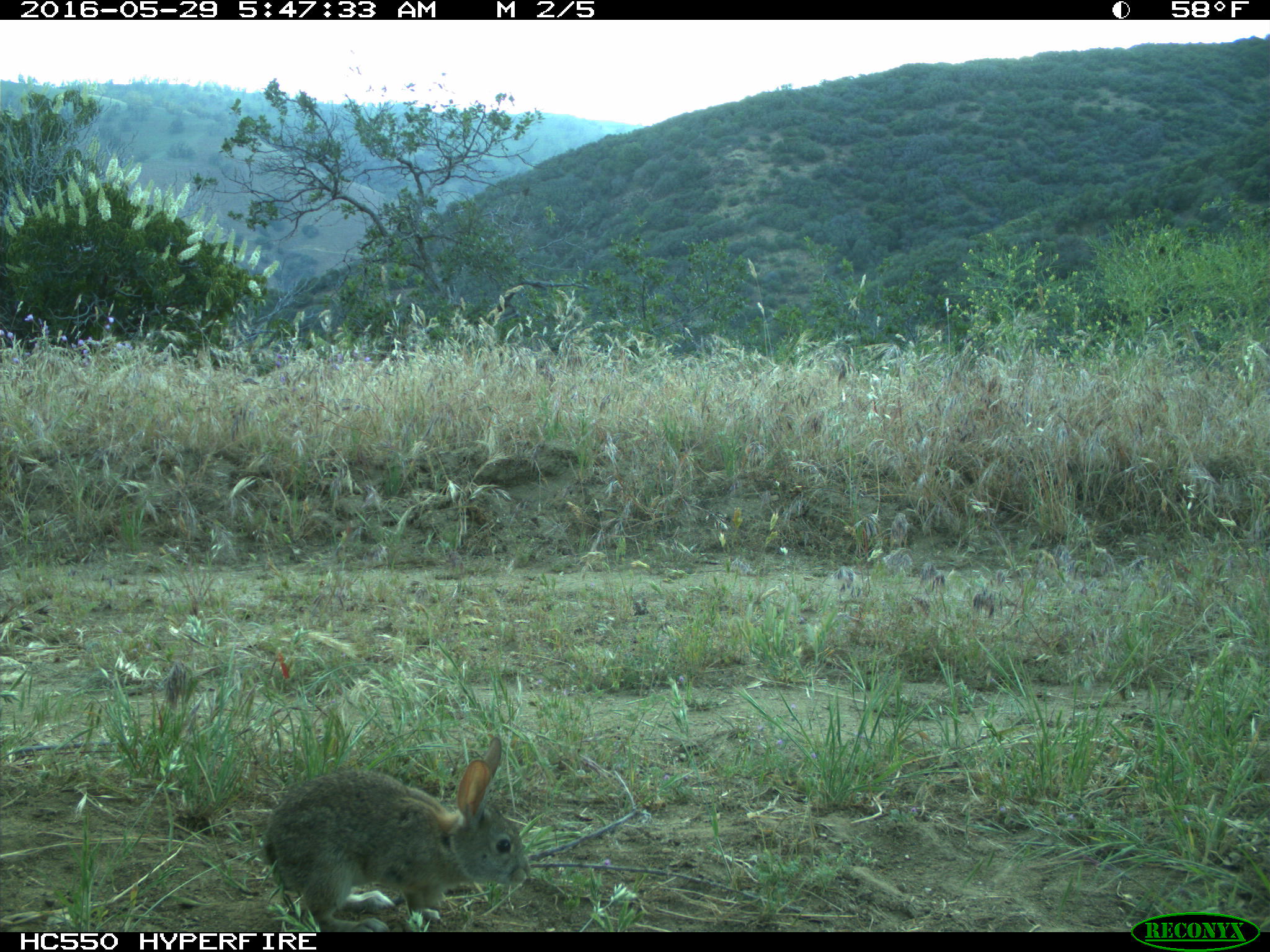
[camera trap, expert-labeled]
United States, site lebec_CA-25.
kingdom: Animalia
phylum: Chordata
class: Mammalia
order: Lagomorpha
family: Leporidae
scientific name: Leporidae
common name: rabbits and hares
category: unidentified rabbit